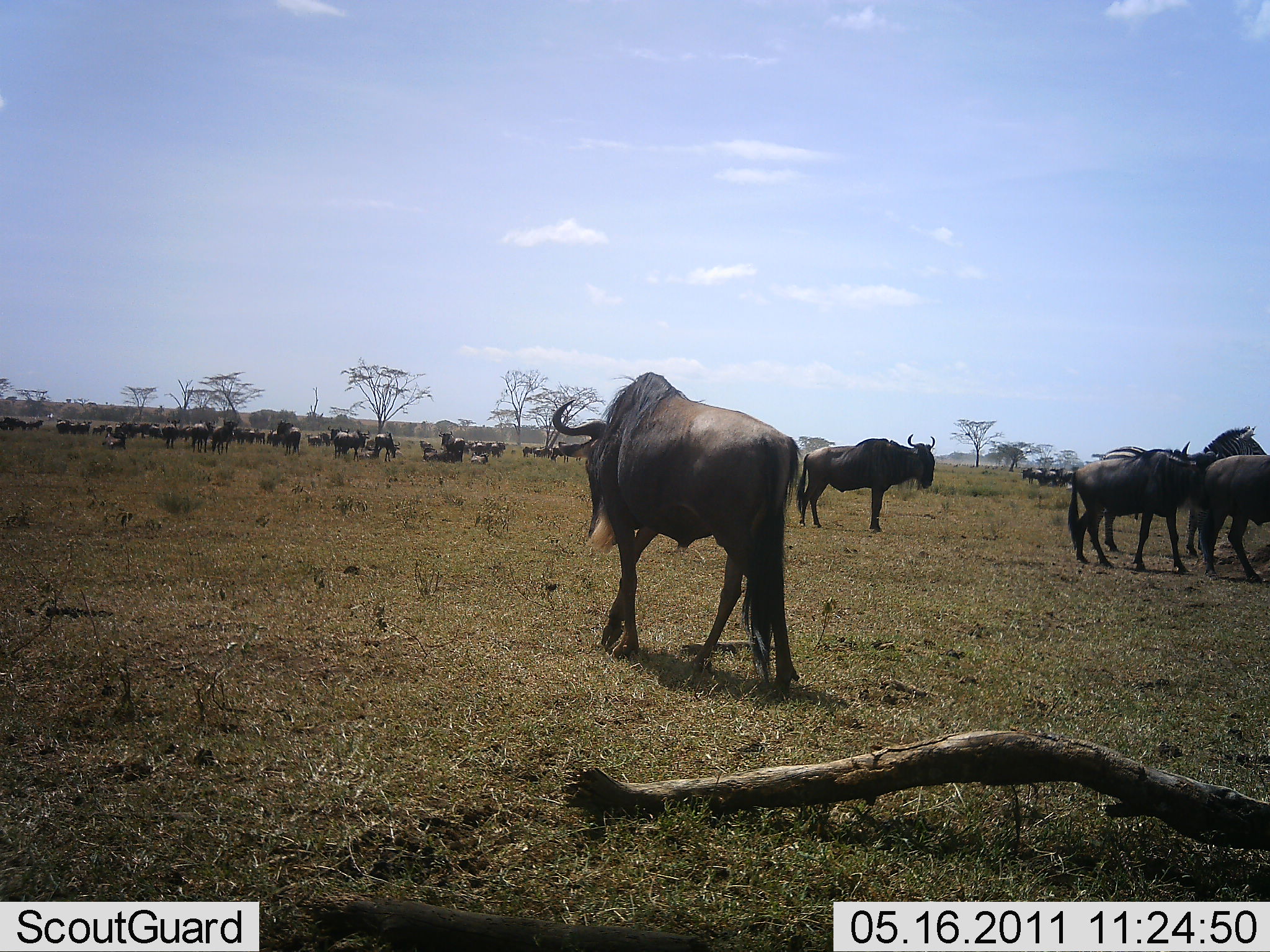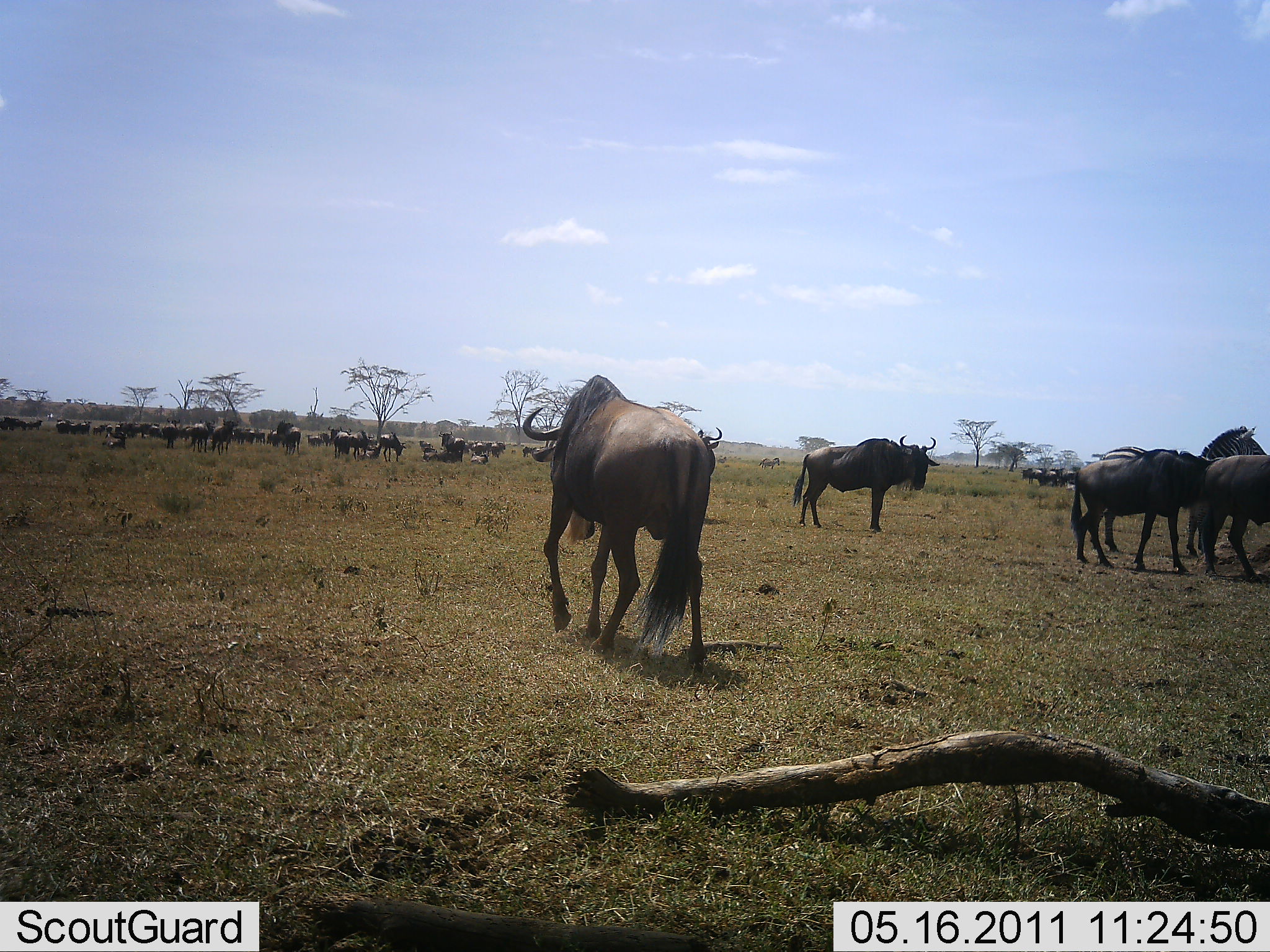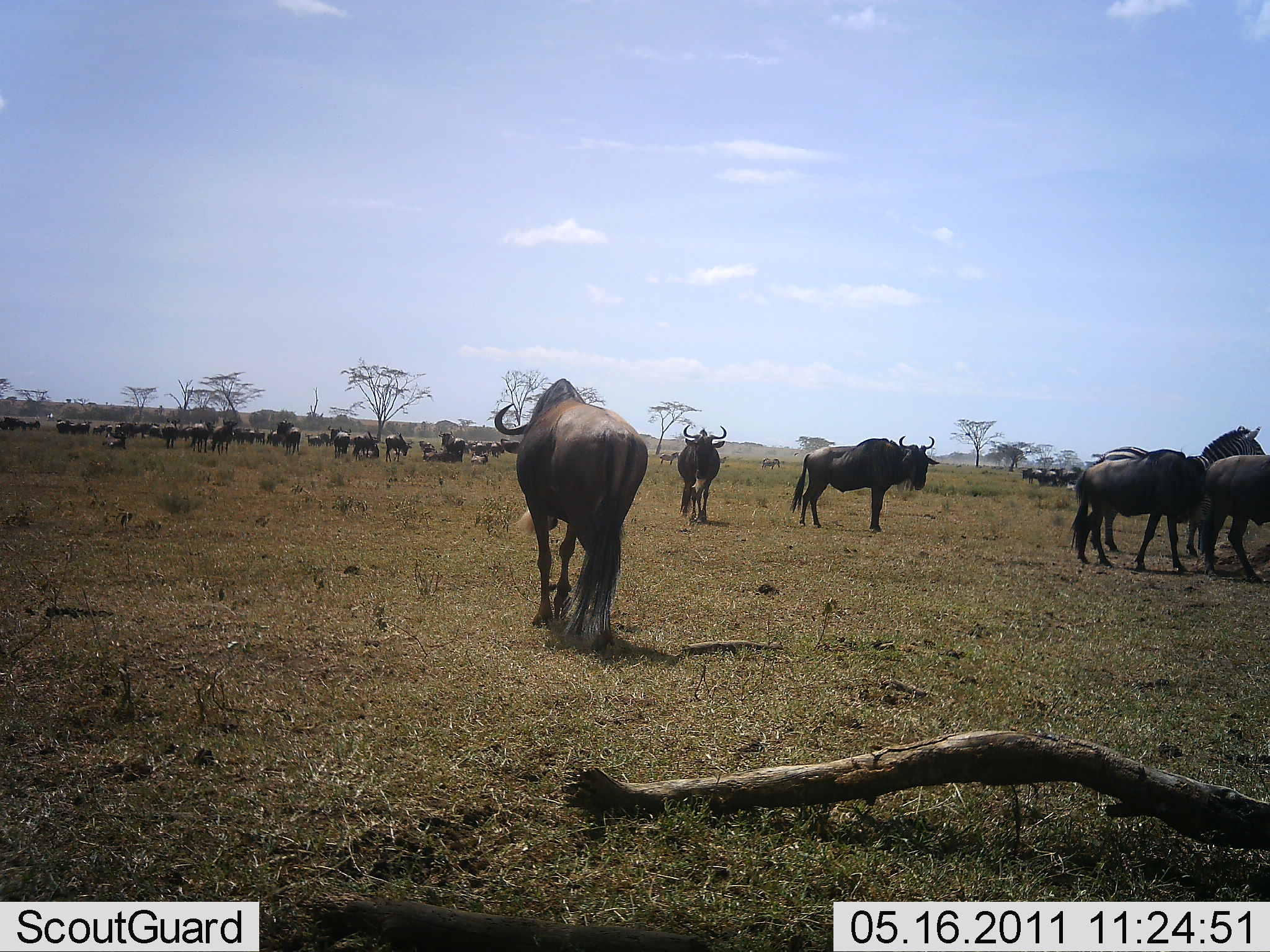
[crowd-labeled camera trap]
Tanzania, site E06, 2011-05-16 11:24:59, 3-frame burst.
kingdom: Animalia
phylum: Chordata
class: Mammalia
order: Artiodactyla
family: Bovidae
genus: Connochaetes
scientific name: Connochaetes taurinus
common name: blue wildebeest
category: wildebeest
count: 11-50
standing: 80%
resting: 20%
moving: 40%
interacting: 13%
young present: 0%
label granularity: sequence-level